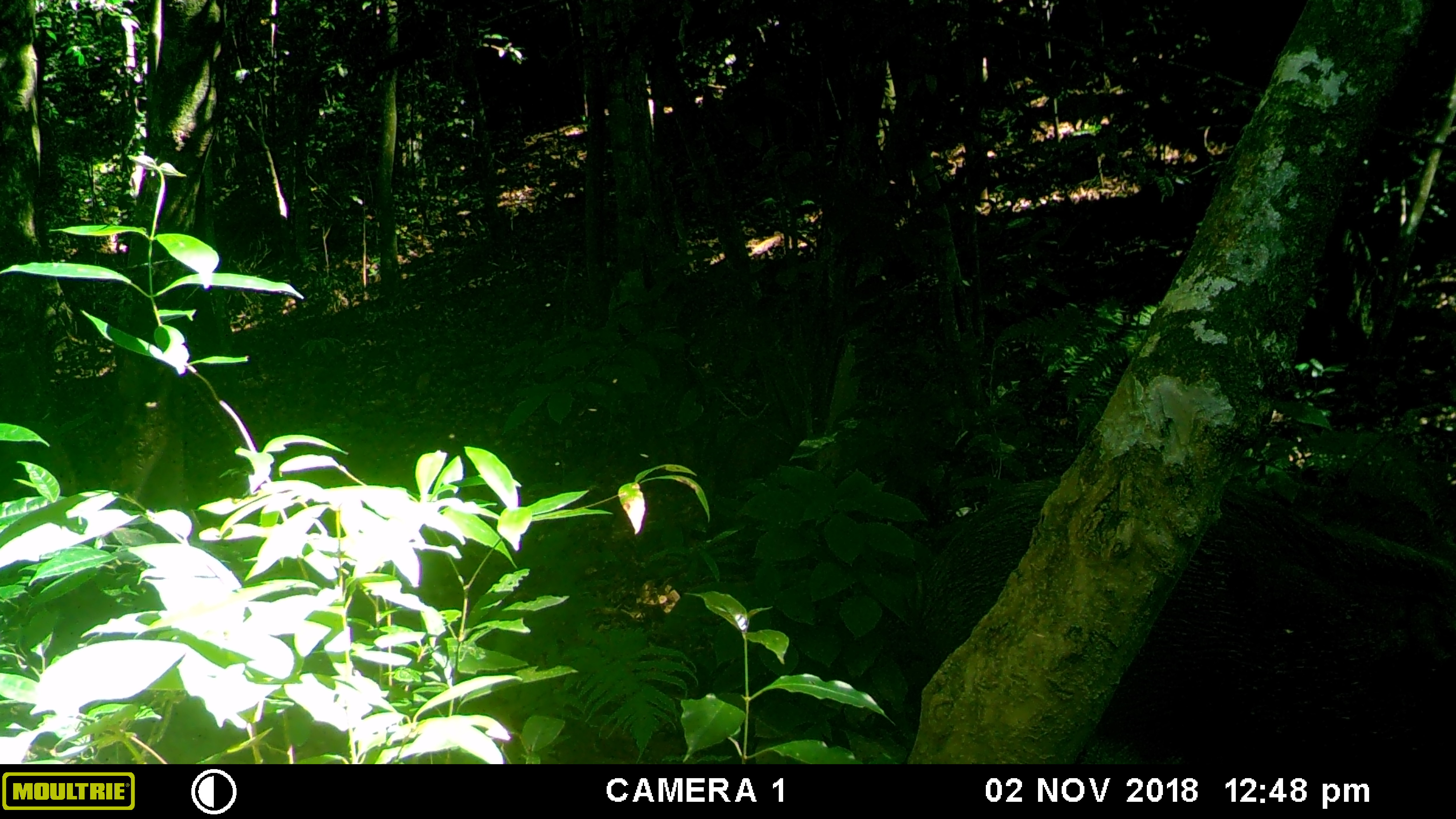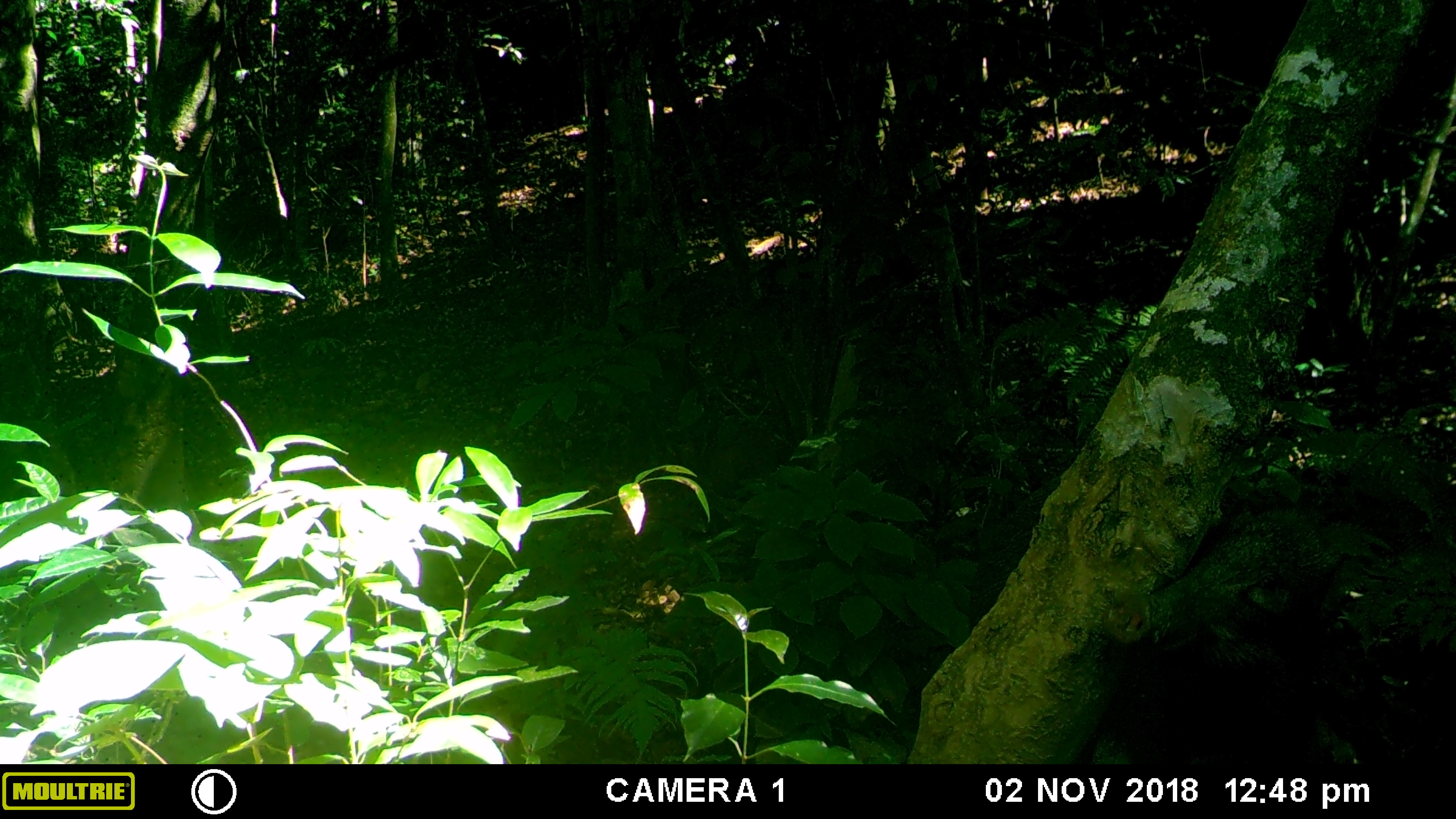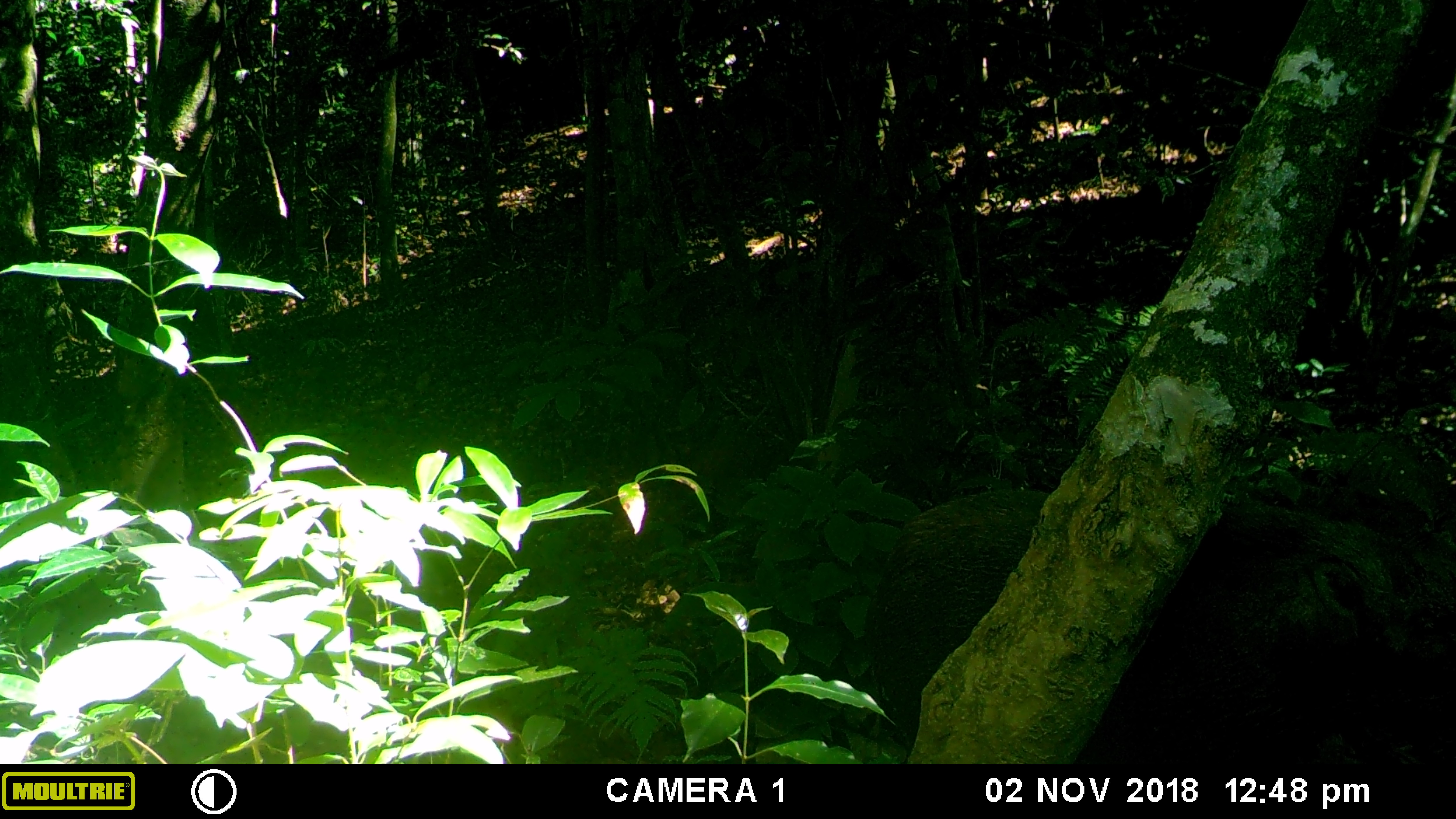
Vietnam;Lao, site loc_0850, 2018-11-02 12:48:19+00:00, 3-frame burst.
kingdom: Animalia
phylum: Chordata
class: Mammalia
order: Artiodactyla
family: Suidae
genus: Sus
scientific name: Sus scrofa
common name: eurasian wild pig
Eurasian wild pig (Sus scrofa). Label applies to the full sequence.